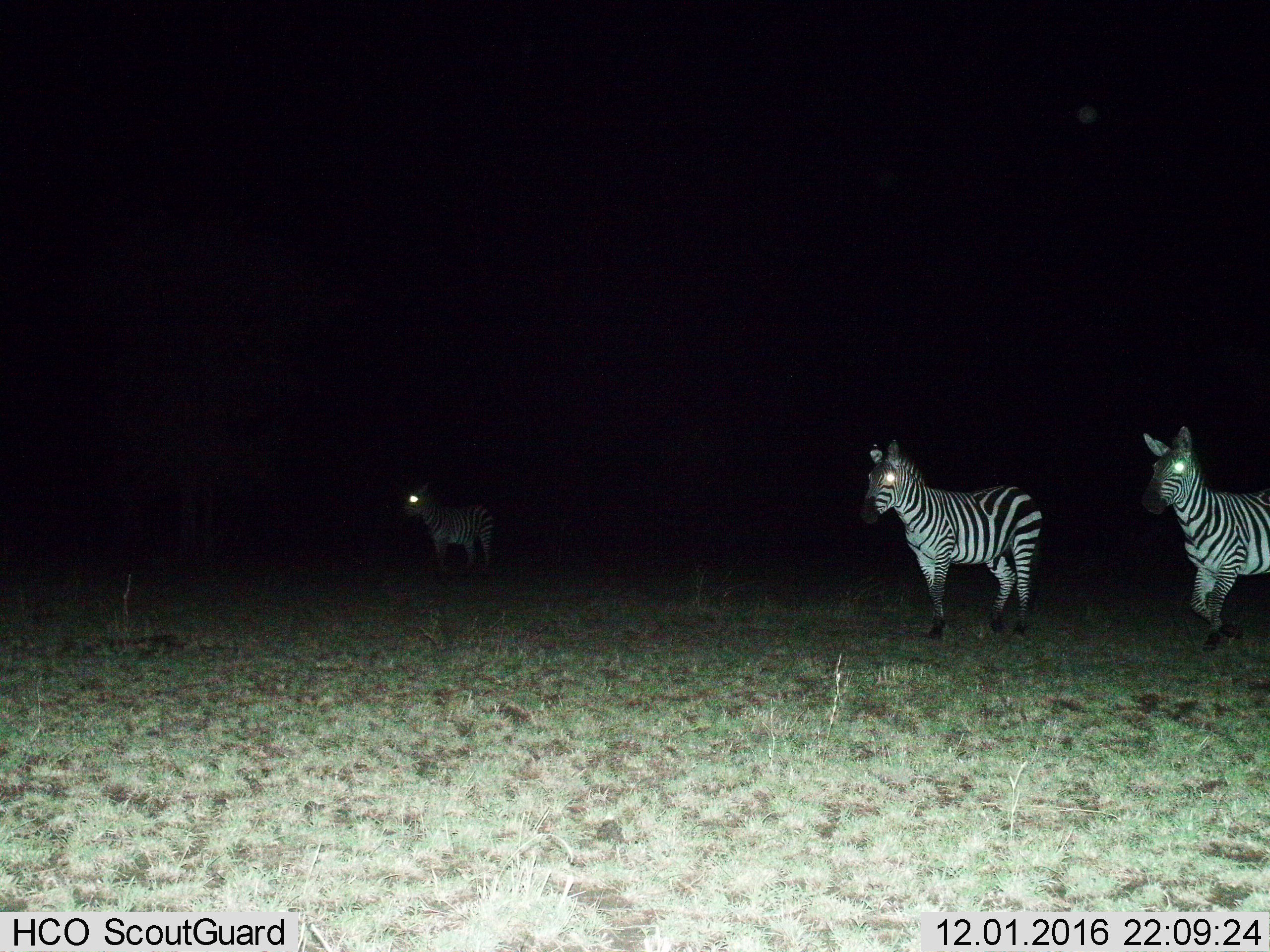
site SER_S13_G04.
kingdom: Animalia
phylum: Chordata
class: Mammalia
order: Perissodactyla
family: Equidae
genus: Equus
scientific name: Equus quagga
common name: plains zebra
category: zebraplains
Zebraplains (plains zebra) (Equus quagga), count 3. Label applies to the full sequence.